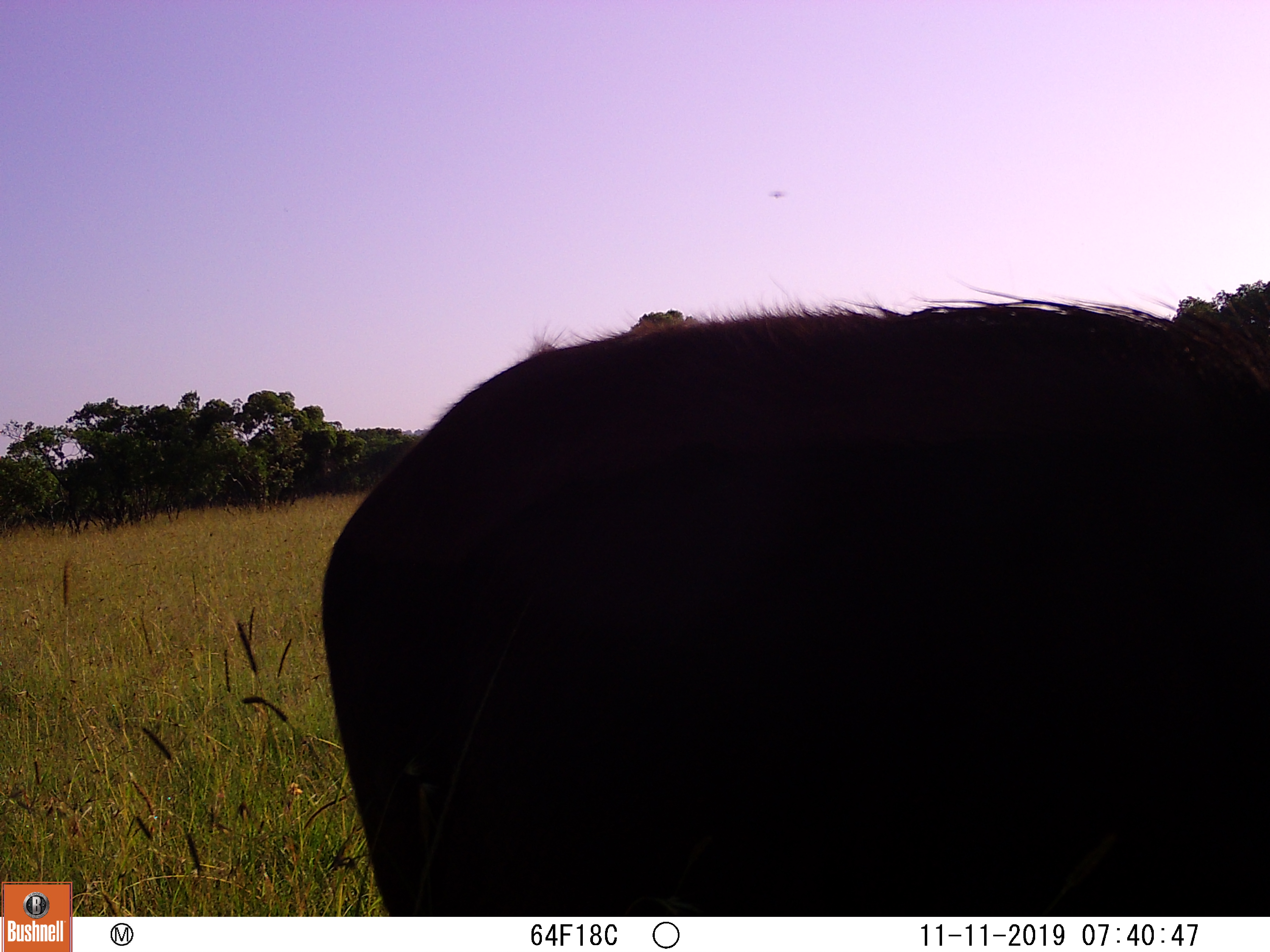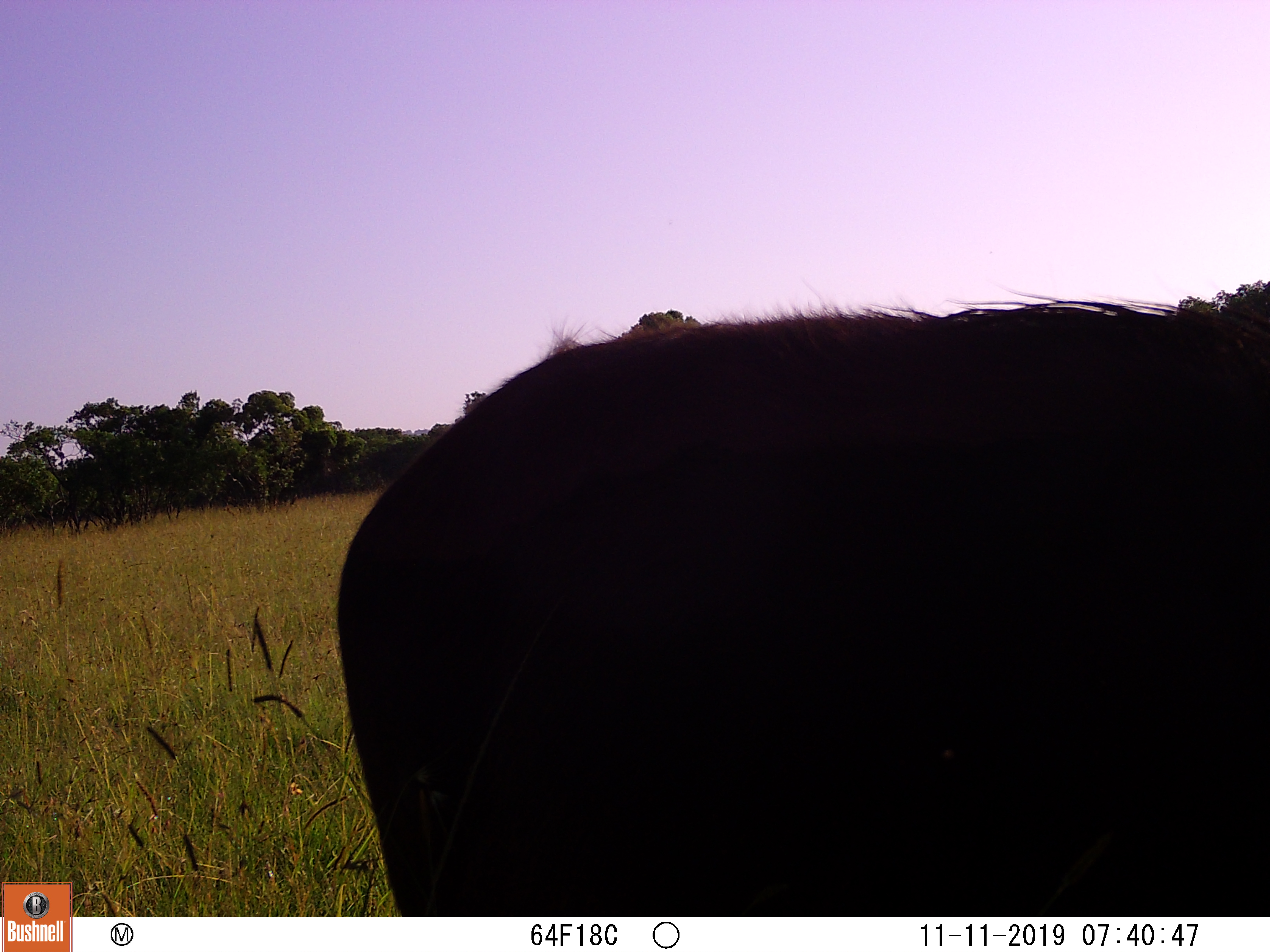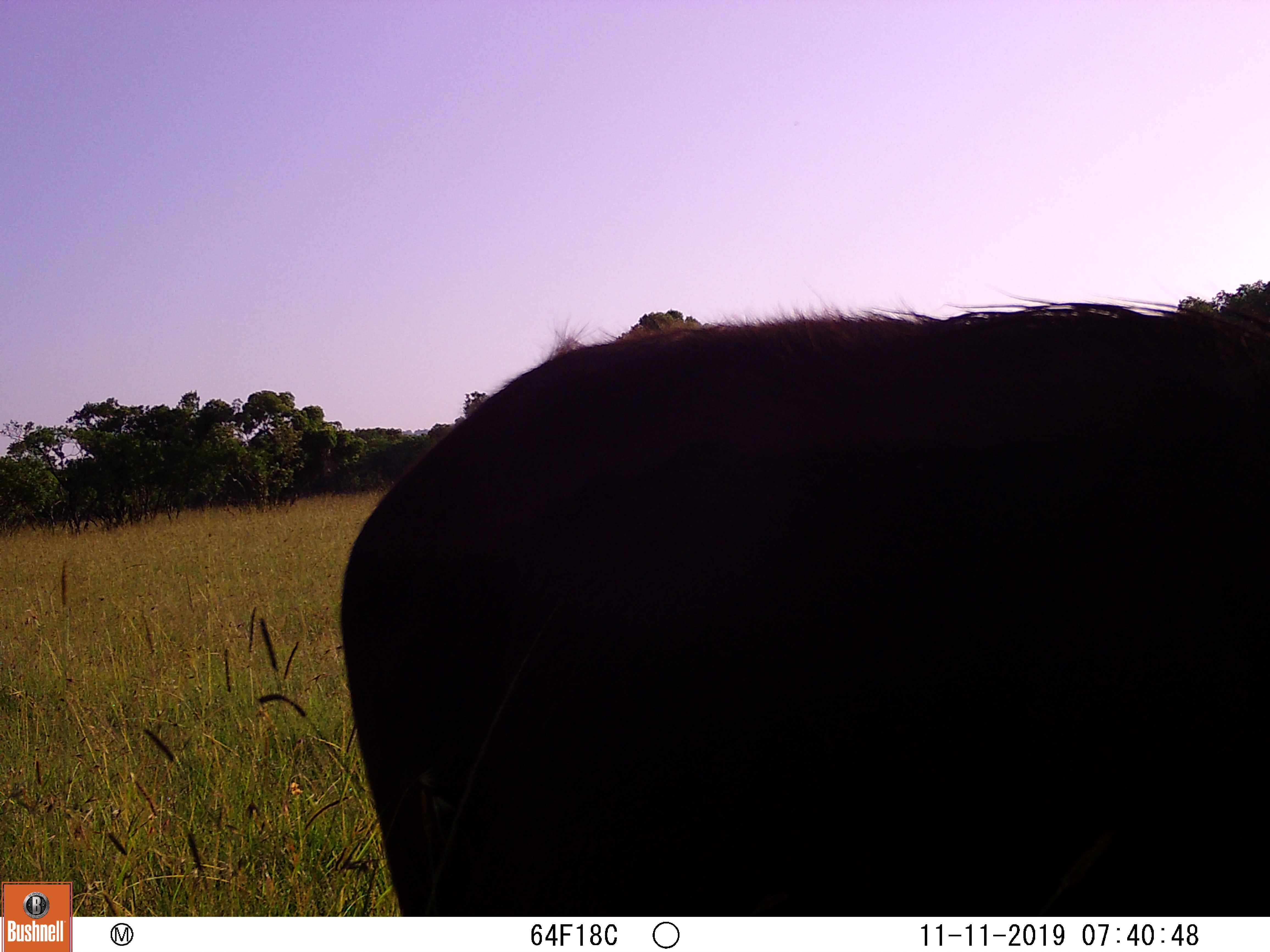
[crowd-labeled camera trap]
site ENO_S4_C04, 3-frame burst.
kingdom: Animalia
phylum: Chordata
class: Mammalia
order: Artiodactyla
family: Bovidae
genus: Connochaetes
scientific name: Connochaetes taurinus taurinus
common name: blue wildebeest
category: wildebeestblue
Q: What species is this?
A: Wildebeestblue (blue wildebeest) (Connochaetes taurinus taurinus).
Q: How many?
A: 1.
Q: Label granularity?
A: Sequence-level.